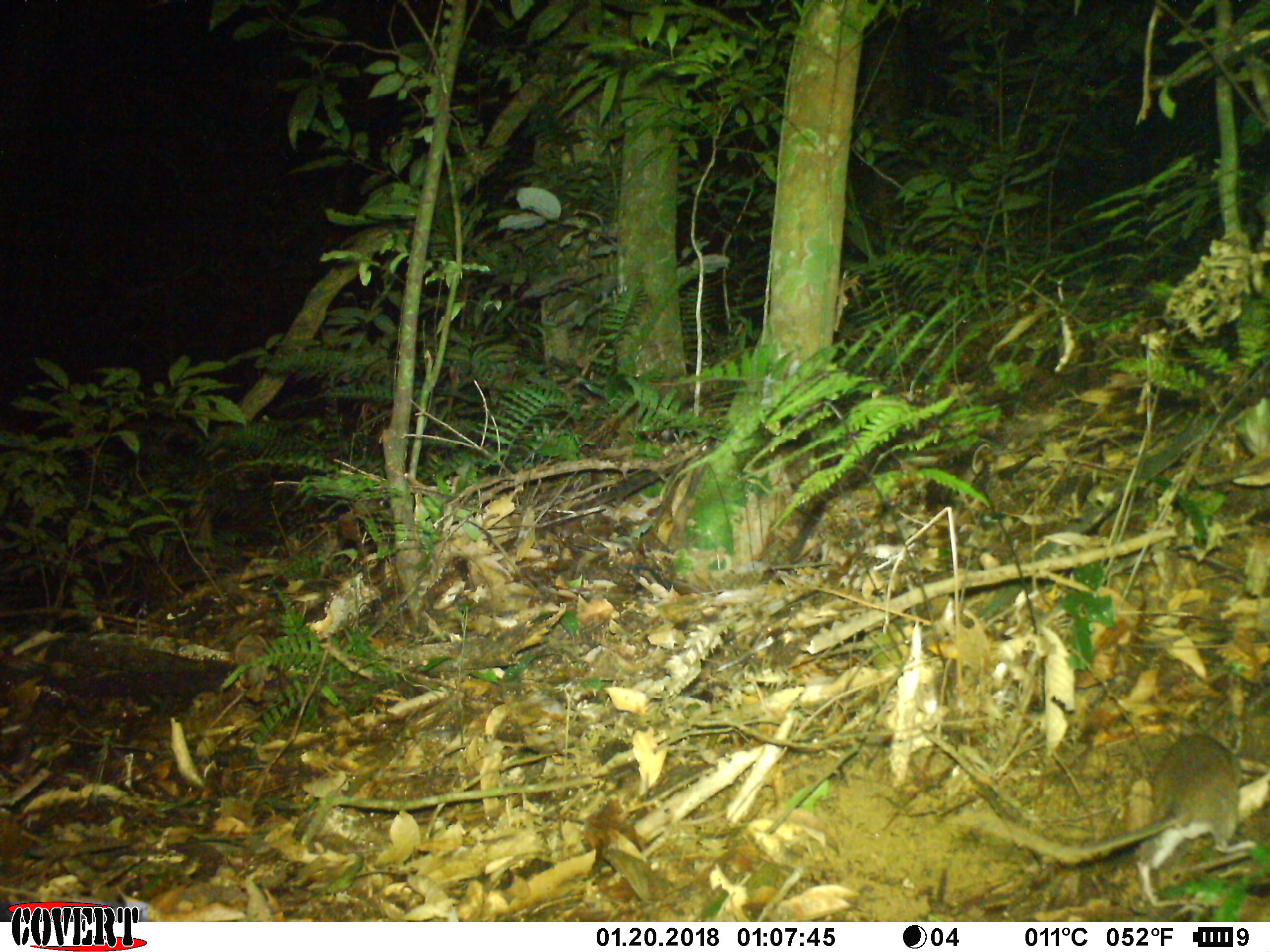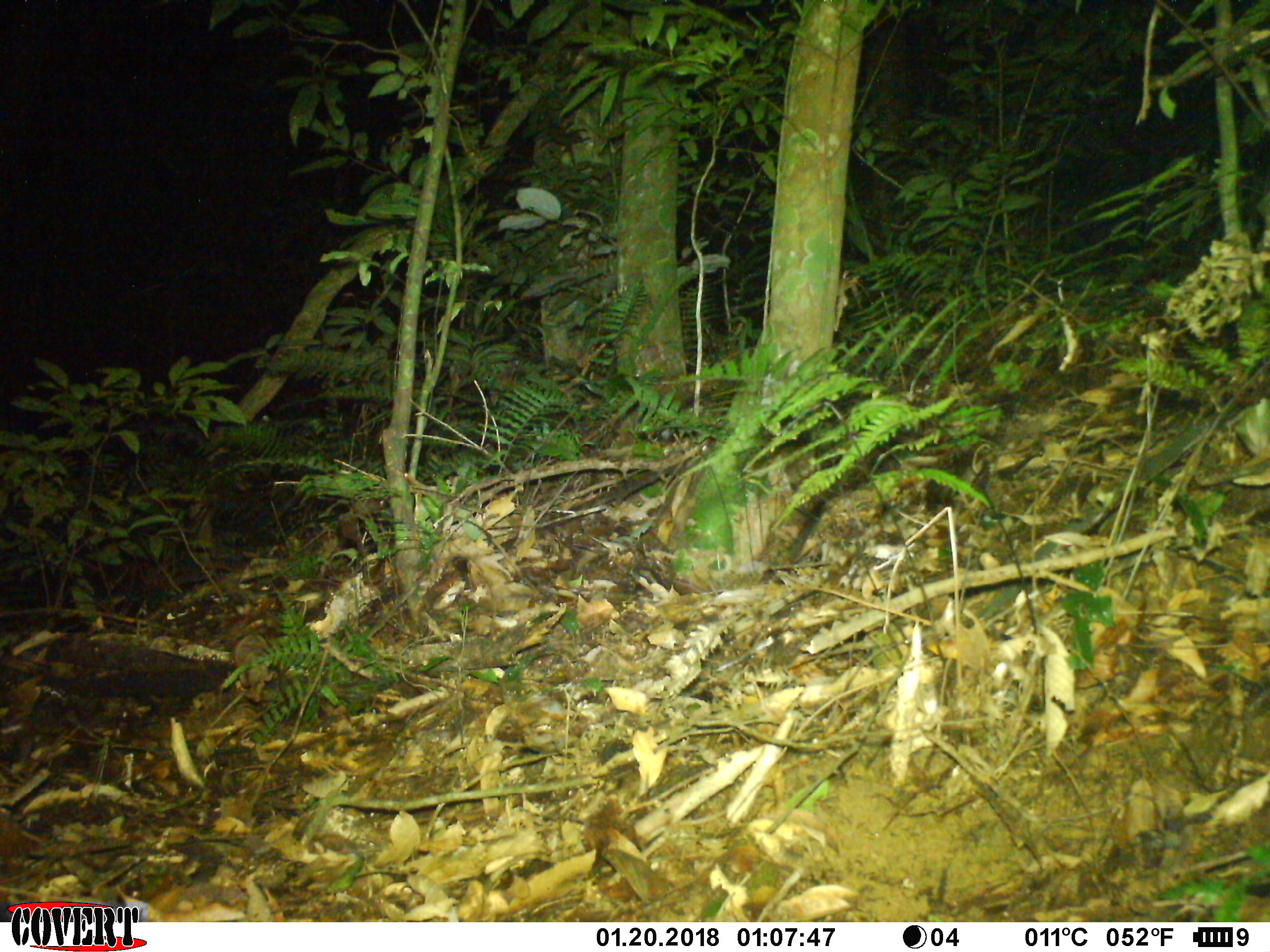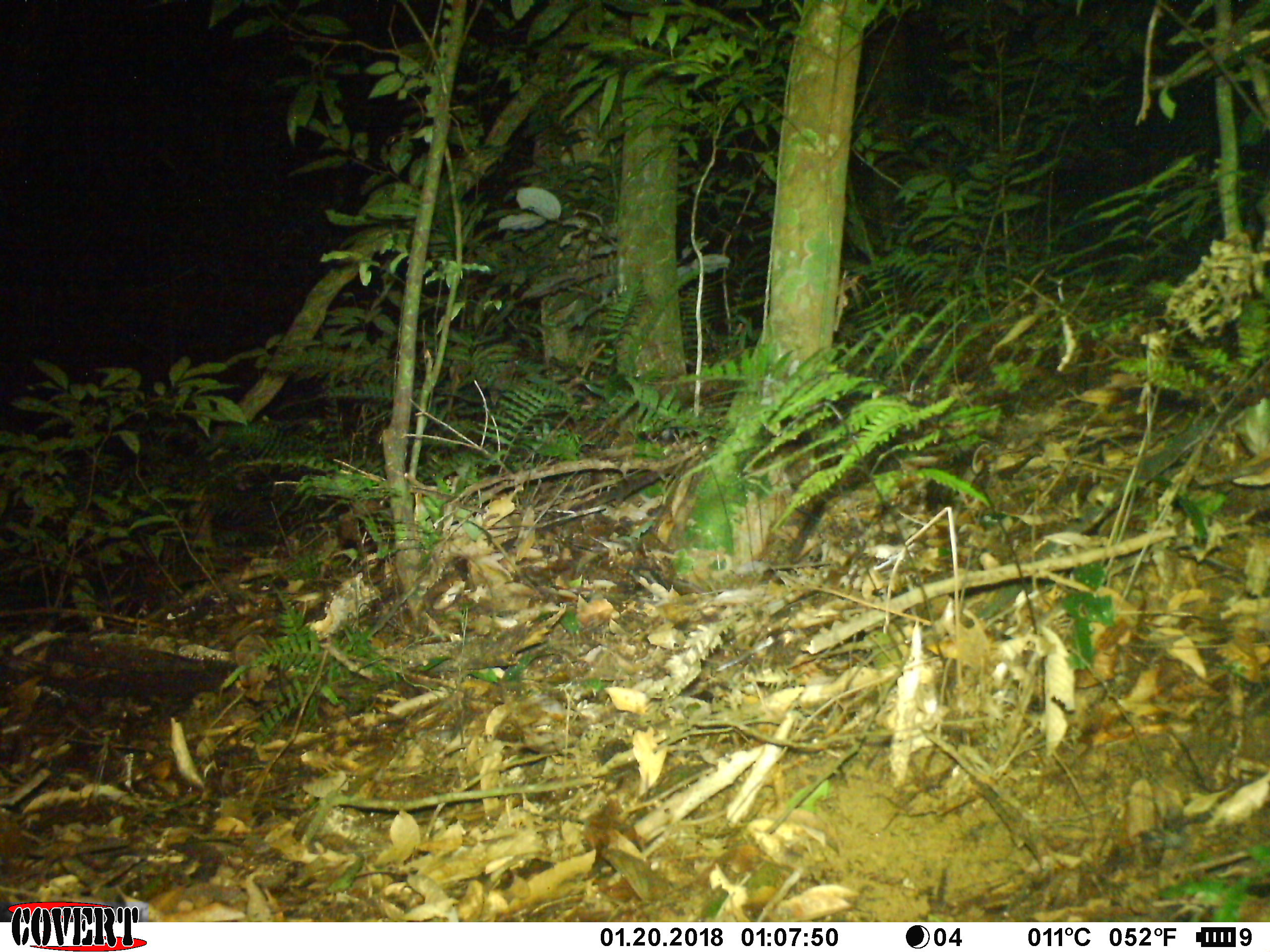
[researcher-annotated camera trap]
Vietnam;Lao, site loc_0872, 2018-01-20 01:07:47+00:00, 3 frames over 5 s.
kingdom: Animalia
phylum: Chordata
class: Mammalia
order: Rodentia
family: Muridae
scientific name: Muridae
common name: old-world mice and rats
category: unidentified murid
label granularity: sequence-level